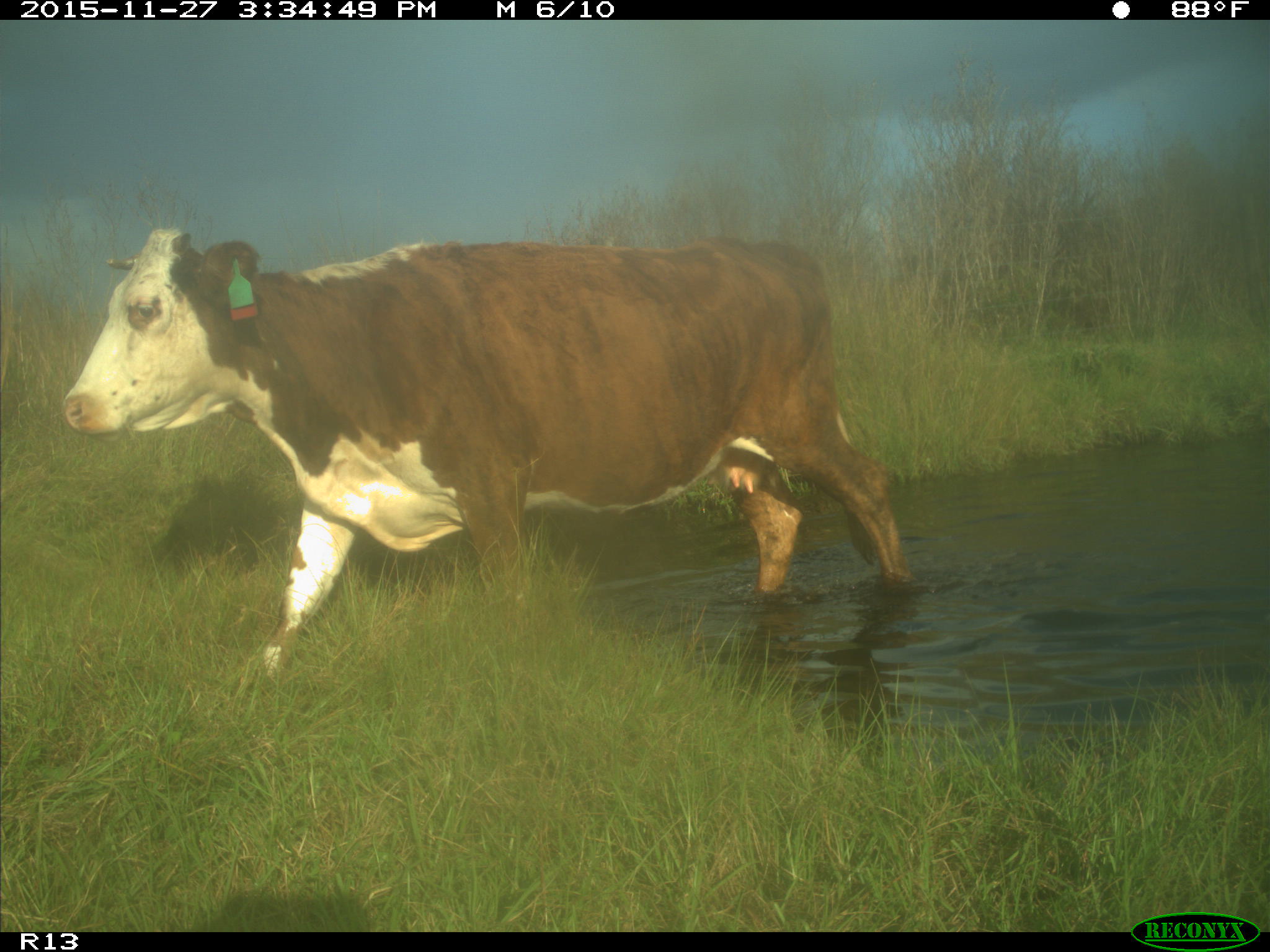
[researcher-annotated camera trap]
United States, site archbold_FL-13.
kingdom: Animalia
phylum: Chordata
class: Mammalia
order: Artiodactyla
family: Bovidae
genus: Bos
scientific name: Bos taurus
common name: domestic cow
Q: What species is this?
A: Bos taurus (domestic cow).